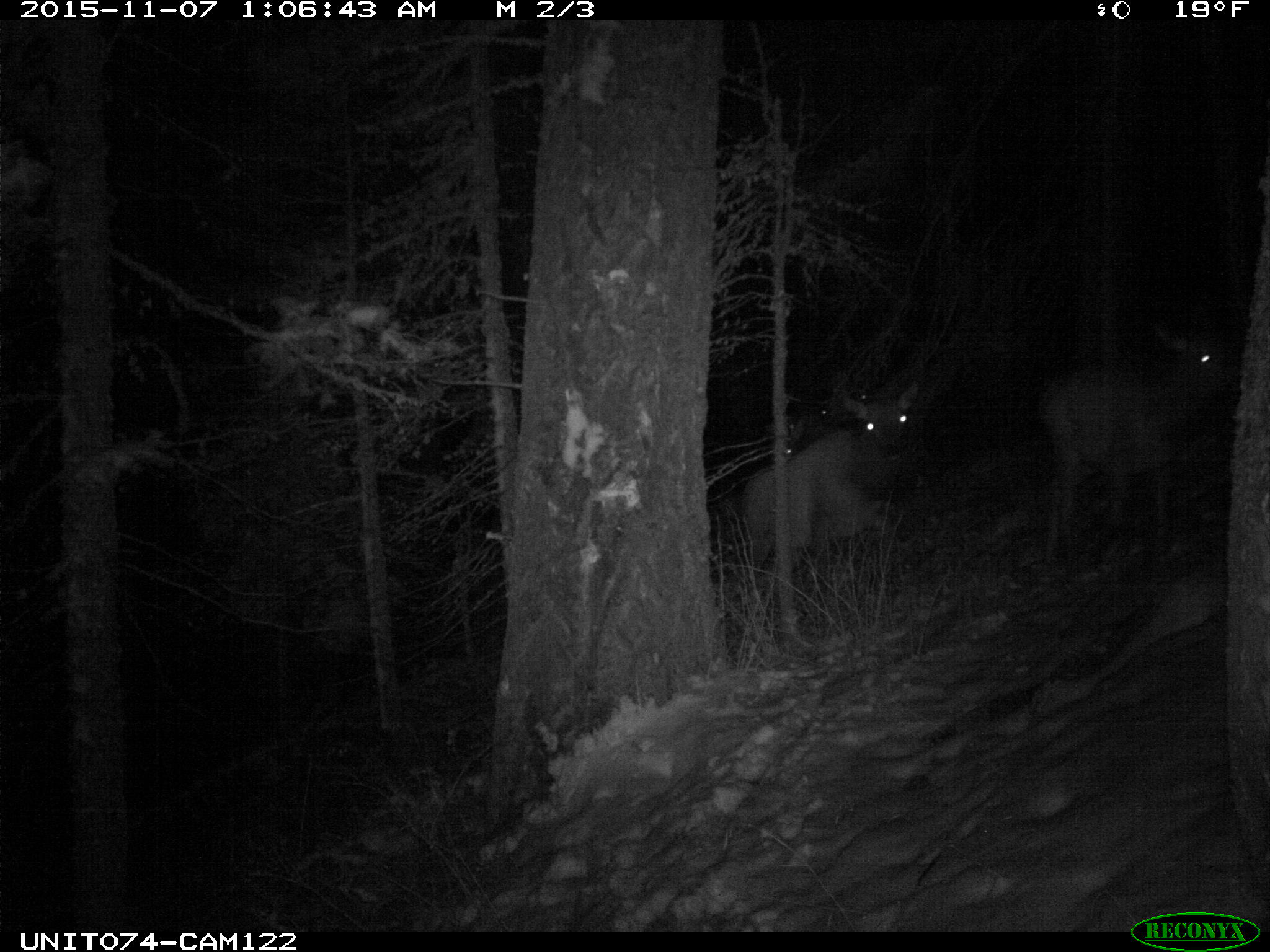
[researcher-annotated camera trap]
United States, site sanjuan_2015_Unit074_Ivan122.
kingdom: Animalia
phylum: Chordata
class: Mammalia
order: Artiodactyla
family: Cervidae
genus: Cervus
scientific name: Cervus elaphus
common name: red deer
Cervus elaphus (red deer).